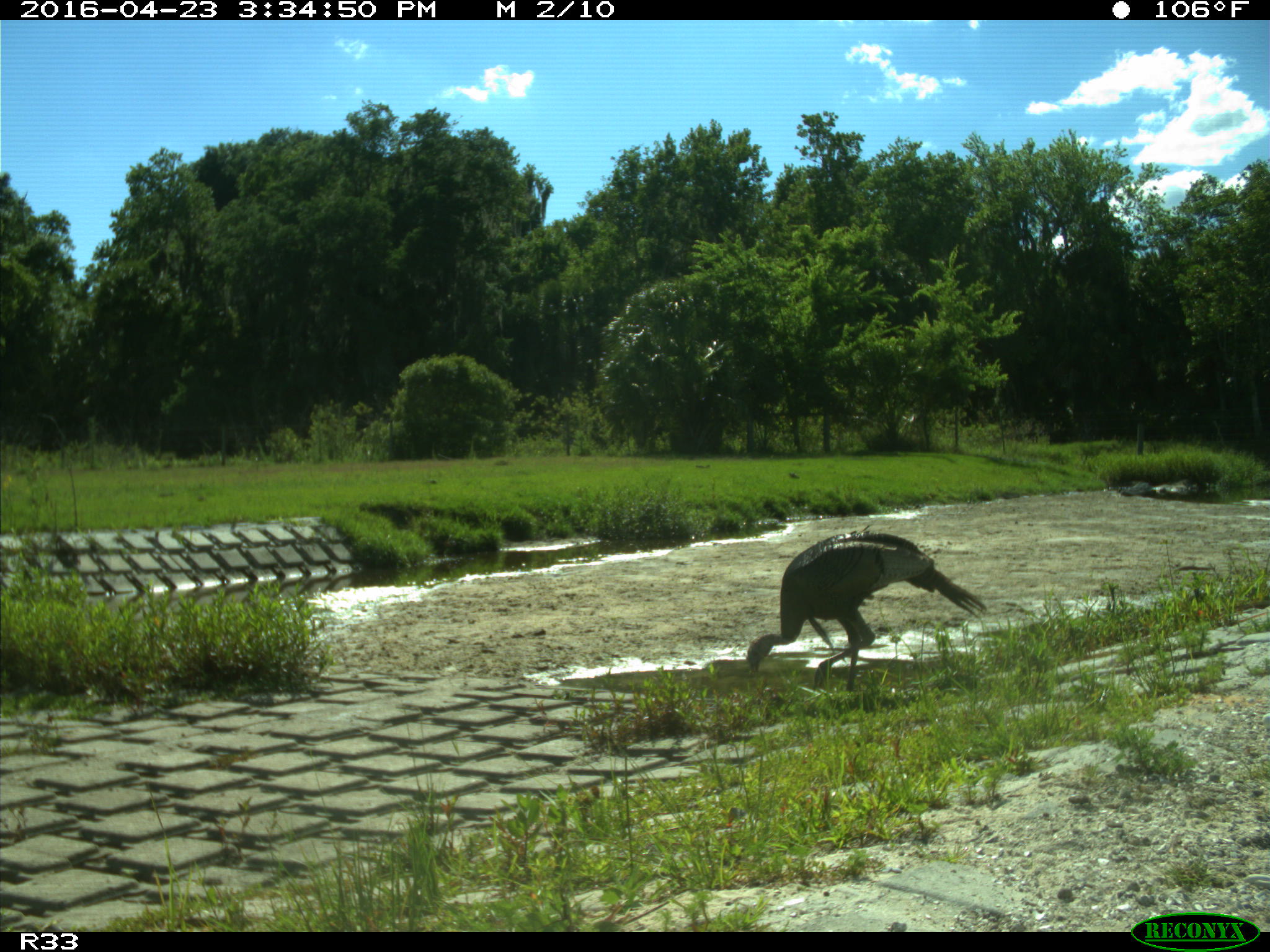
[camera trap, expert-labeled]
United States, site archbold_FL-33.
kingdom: Animalia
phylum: Chordata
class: Aves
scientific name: Aves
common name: birds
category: unidentified bird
Unidentified bird (birds) (Aves).